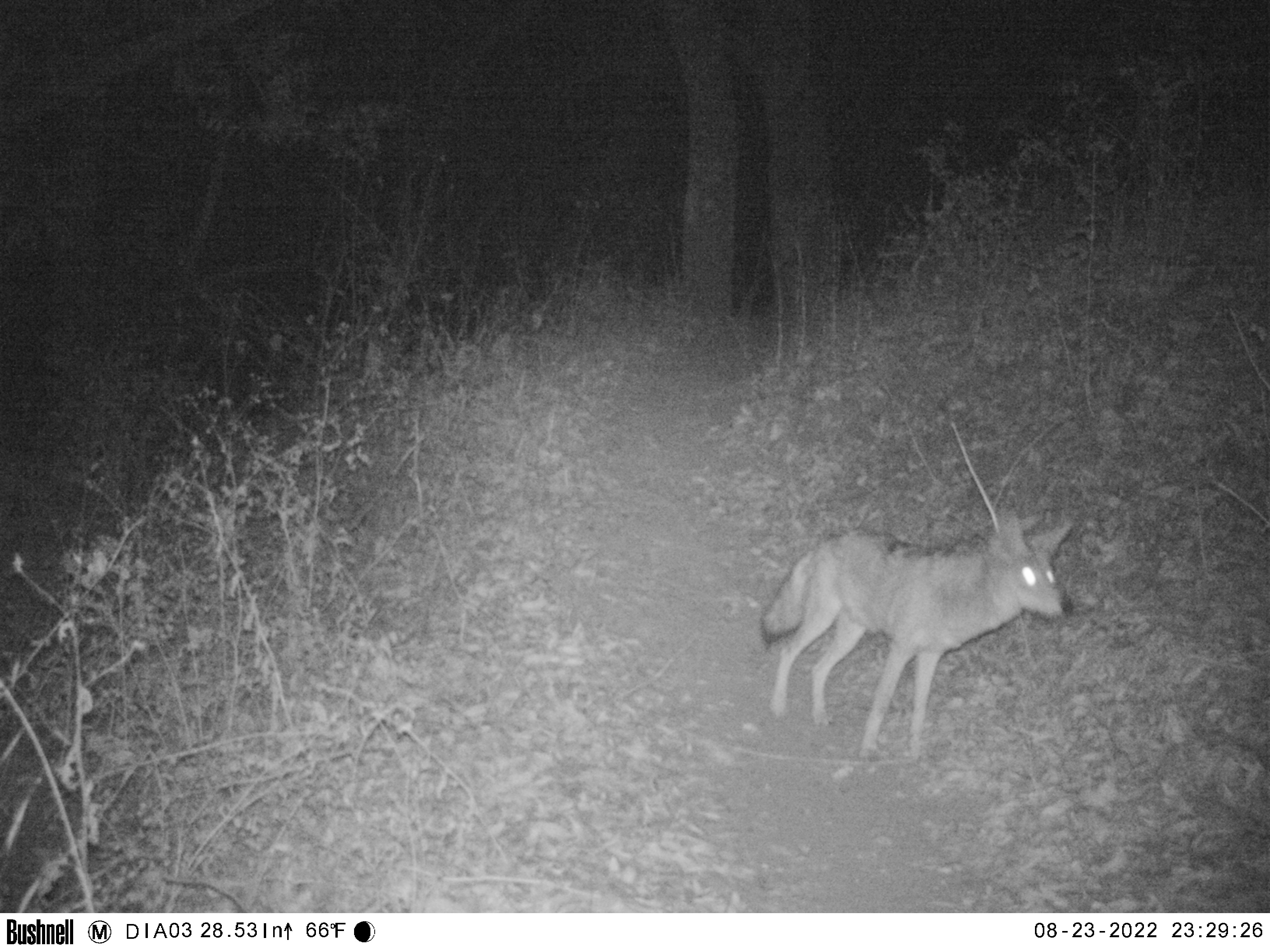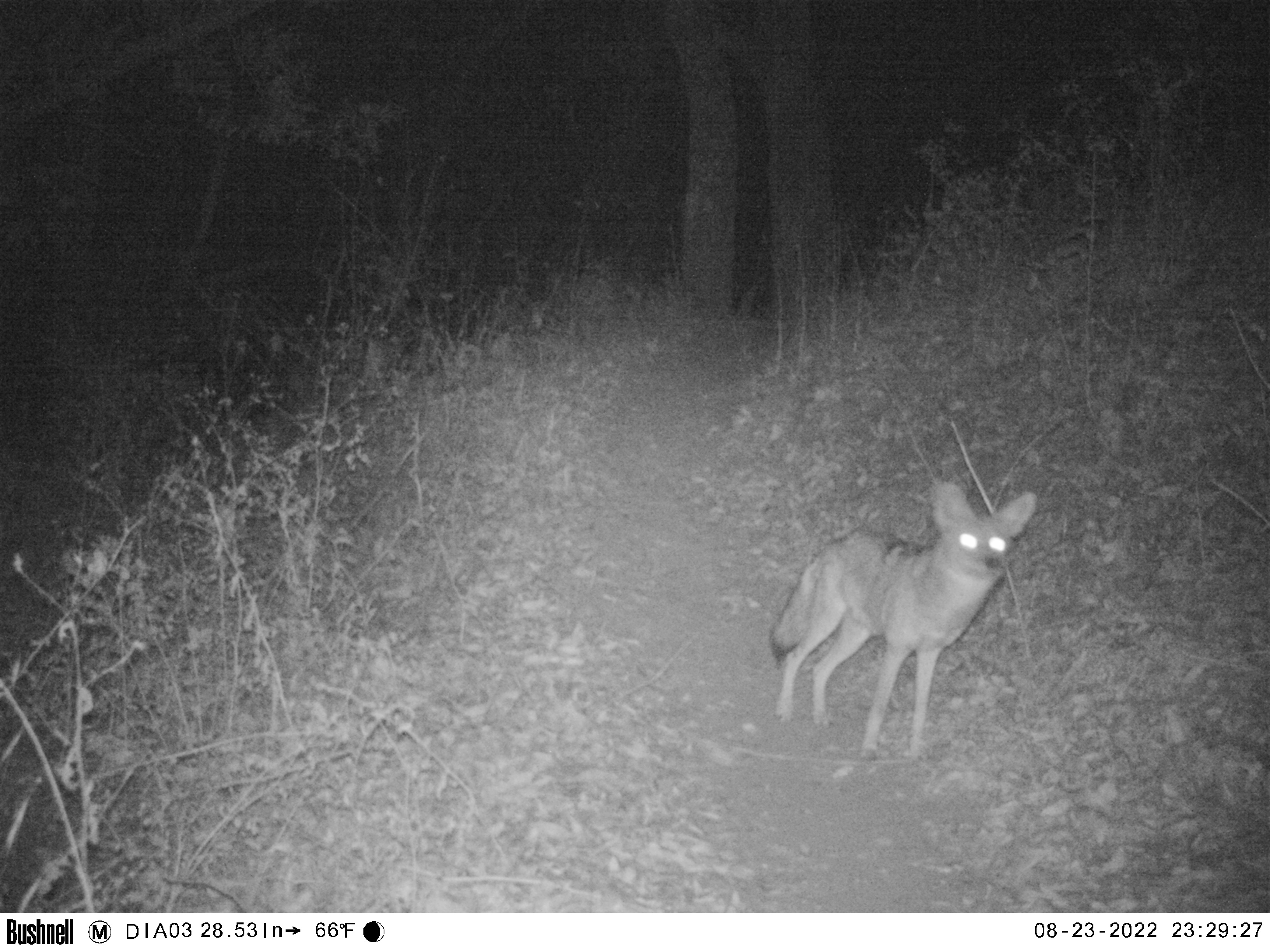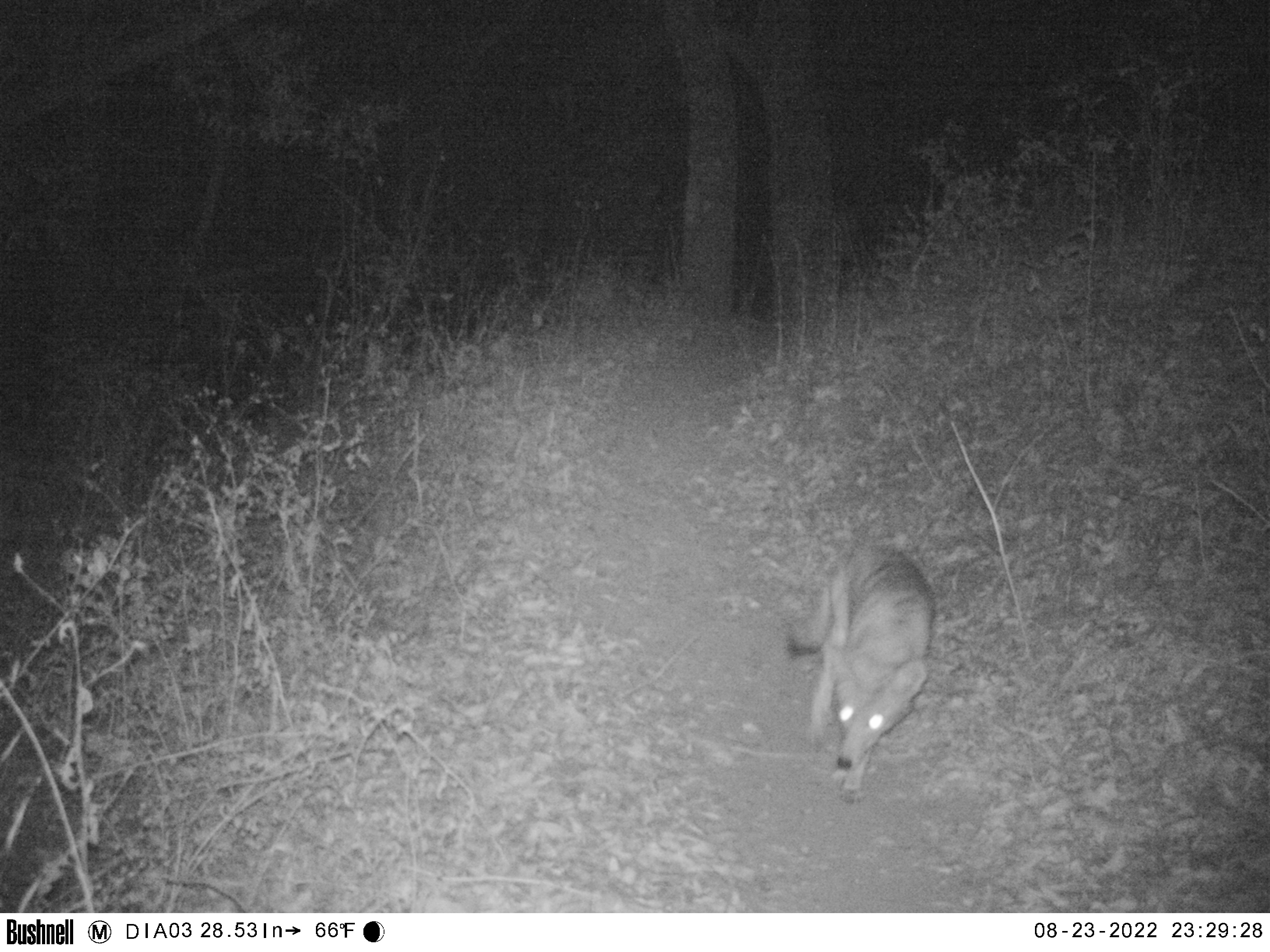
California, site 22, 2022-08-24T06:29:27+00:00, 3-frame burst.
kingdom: Animalia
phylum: Chordata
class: Mammalia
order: Carnivora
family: Canidae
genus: Canis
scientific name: Canis latrans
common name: coyote